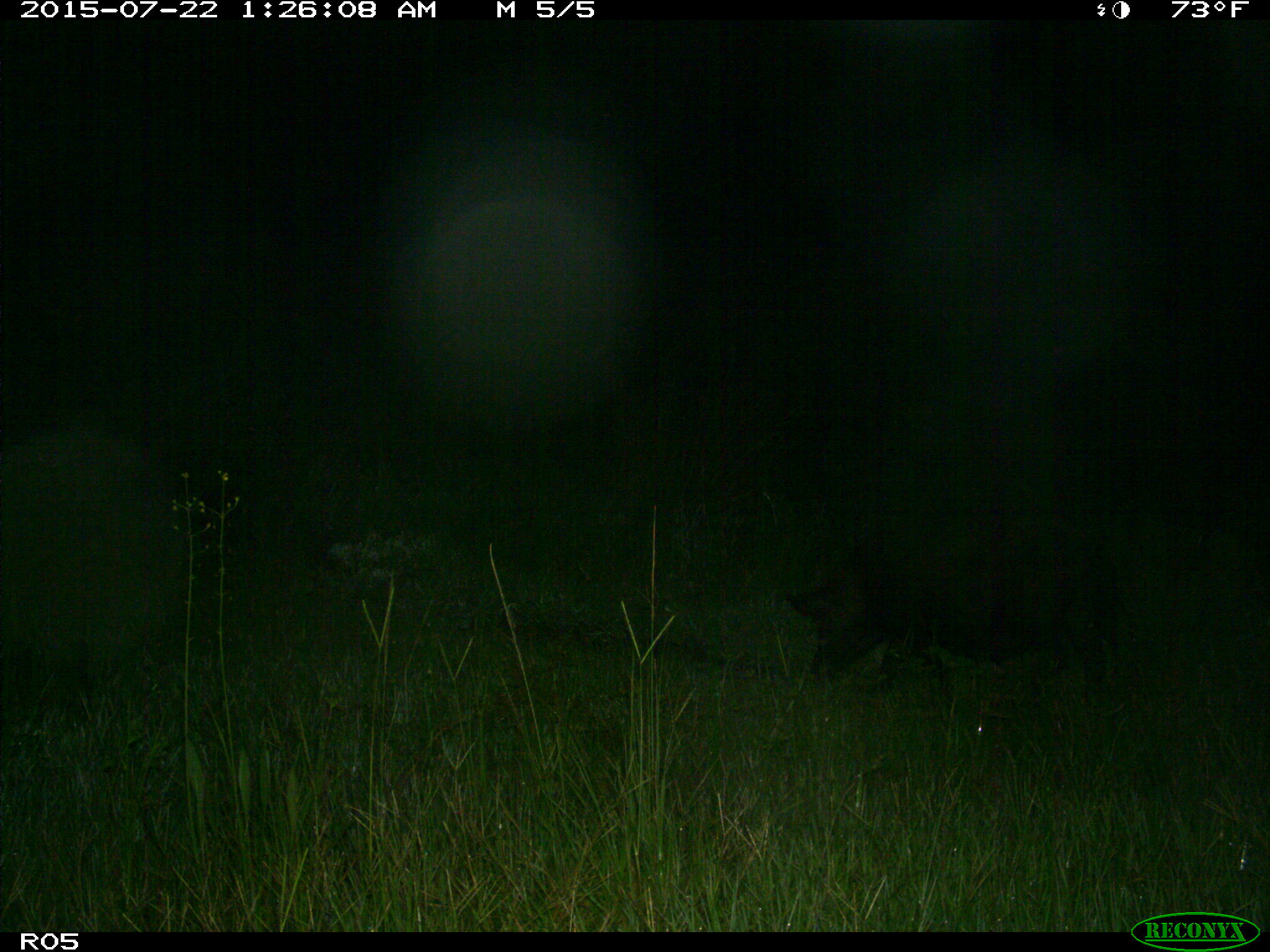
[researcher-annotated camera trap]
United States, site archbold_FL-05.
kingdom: Animalia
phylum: Chordata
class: Mammalia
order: Artiodactyla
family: Suidae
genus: Sus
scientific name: Sus scrofa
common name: wild boar